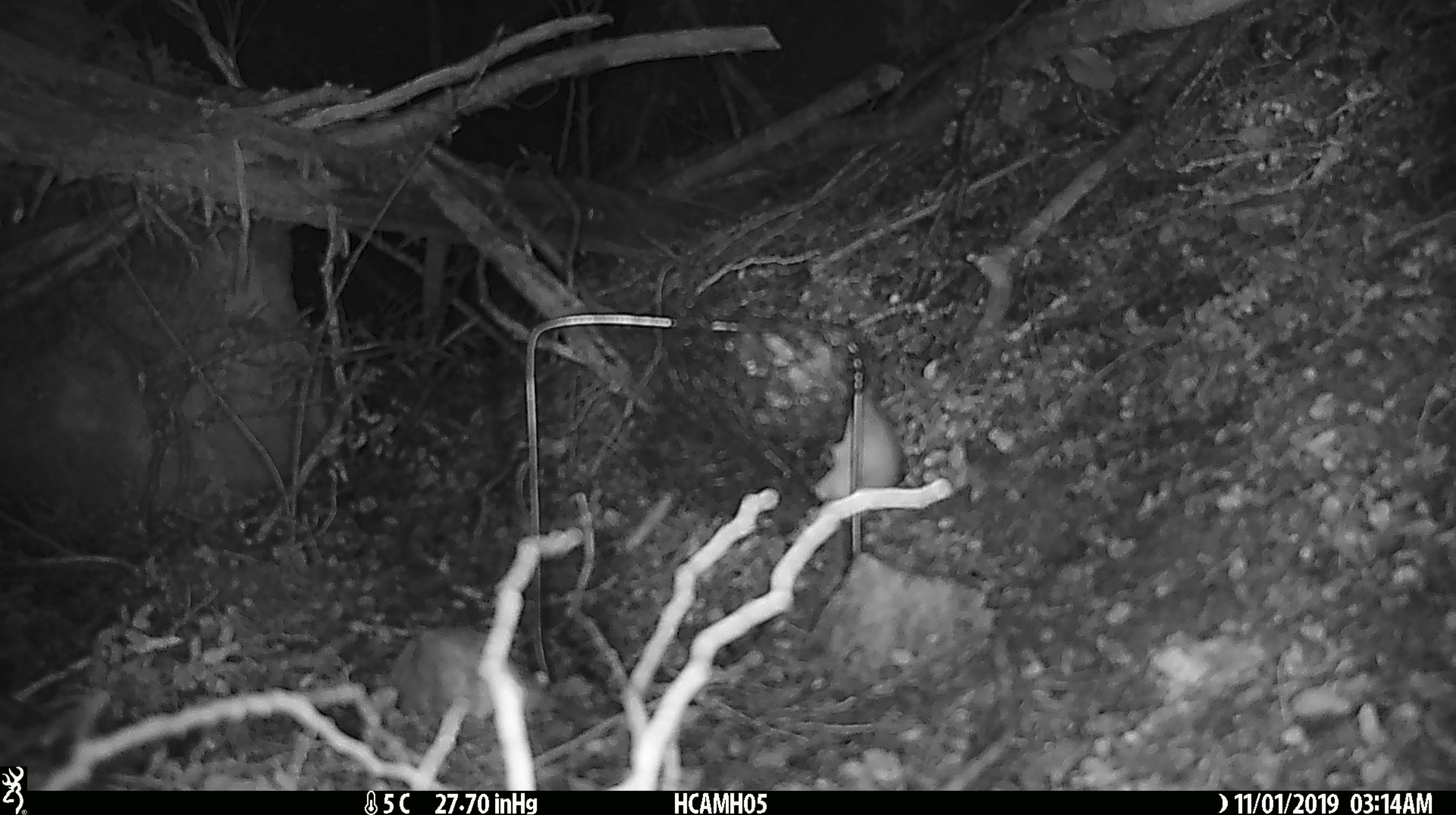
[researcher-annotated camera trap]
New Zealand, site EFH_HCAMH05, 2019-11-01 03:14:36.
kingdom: Animalia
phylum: Chordata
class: Mammalia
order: Rodentia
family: Muridae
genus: Mus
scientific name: Mus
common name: mouse